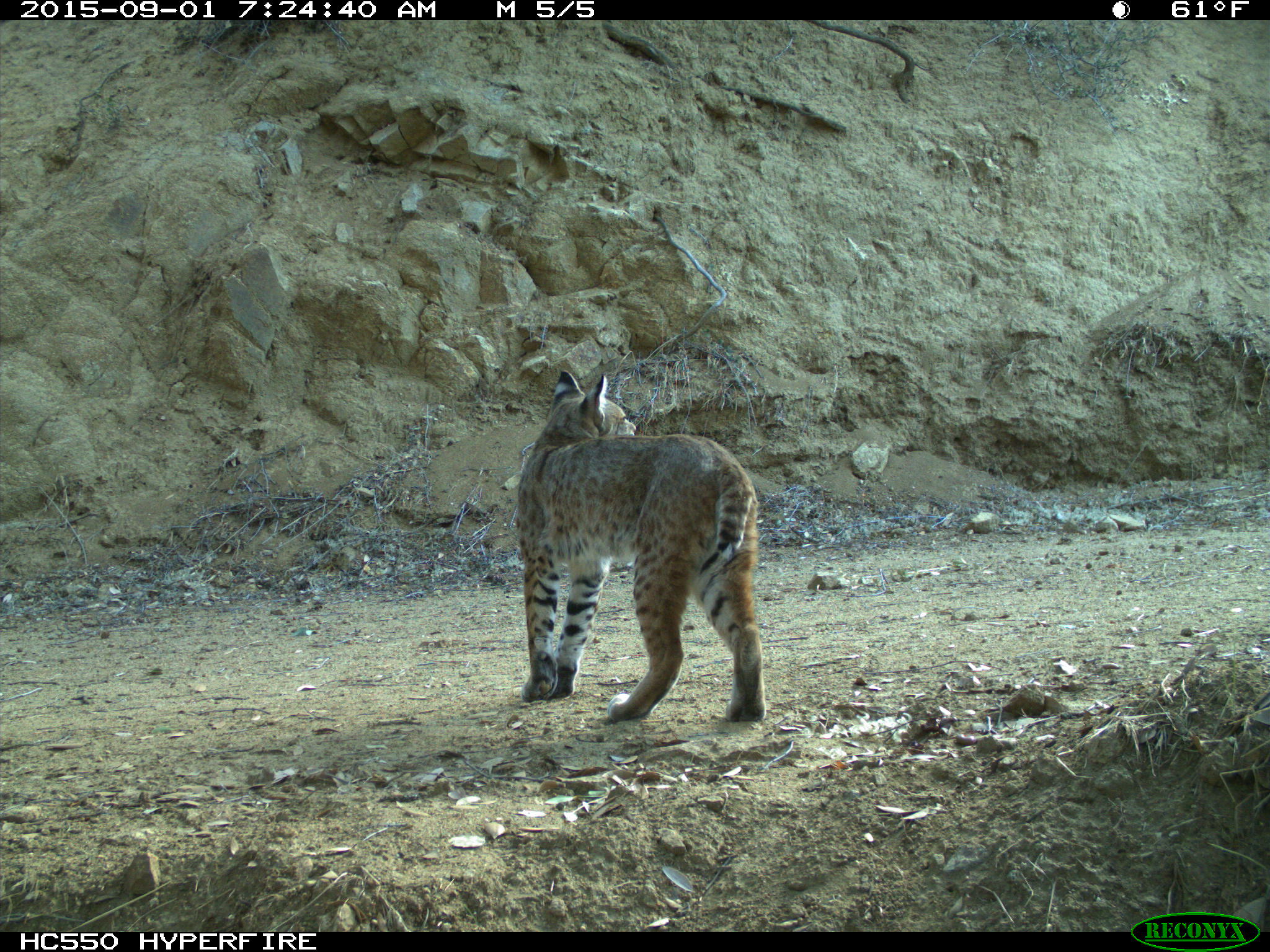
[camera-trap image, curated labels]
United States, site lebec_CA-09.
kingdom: Animalia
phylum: Chordata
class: Mammalia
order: Carnivora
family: Felidae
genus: Lynx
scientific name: Lynx rufus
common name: bobcat